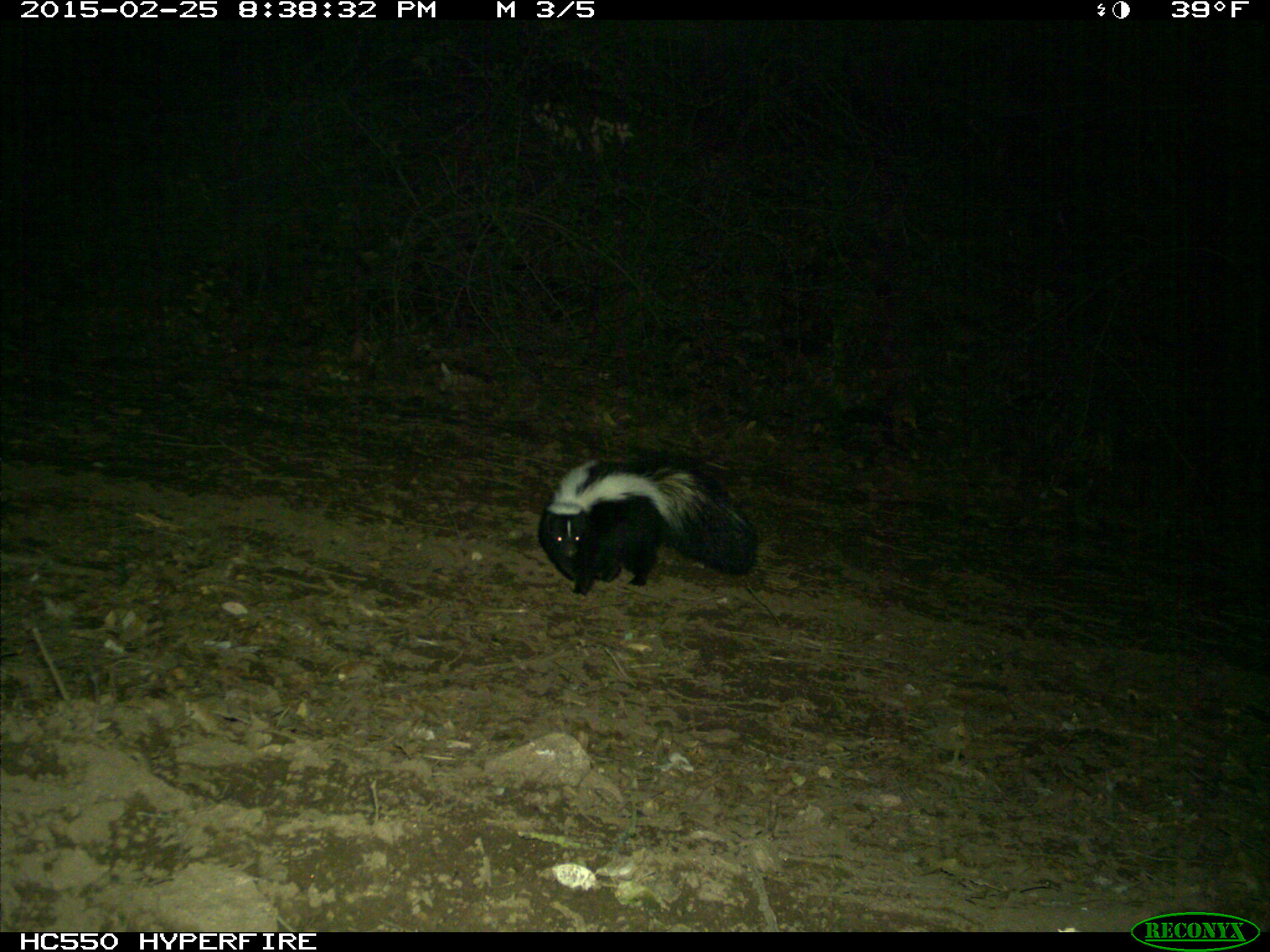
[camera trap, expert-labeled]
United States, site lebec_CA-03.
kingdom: Animalia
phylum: Chordata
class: Mammalia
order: Carnivora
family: Mephitidae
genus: Mephitis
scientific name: Mephitis mephitis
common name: striped skunk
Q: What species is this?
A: Mephitis mephitis (striped skunk).